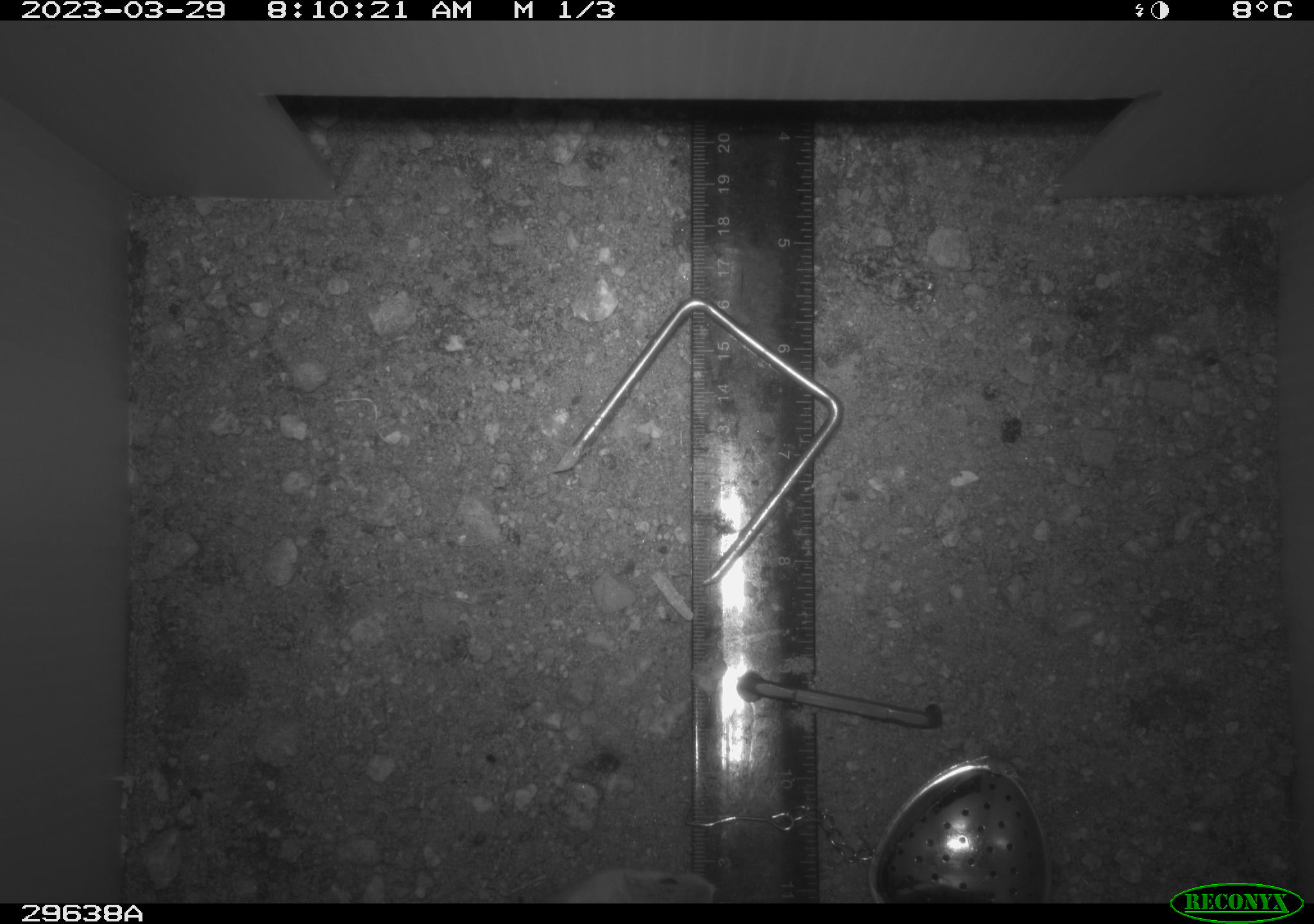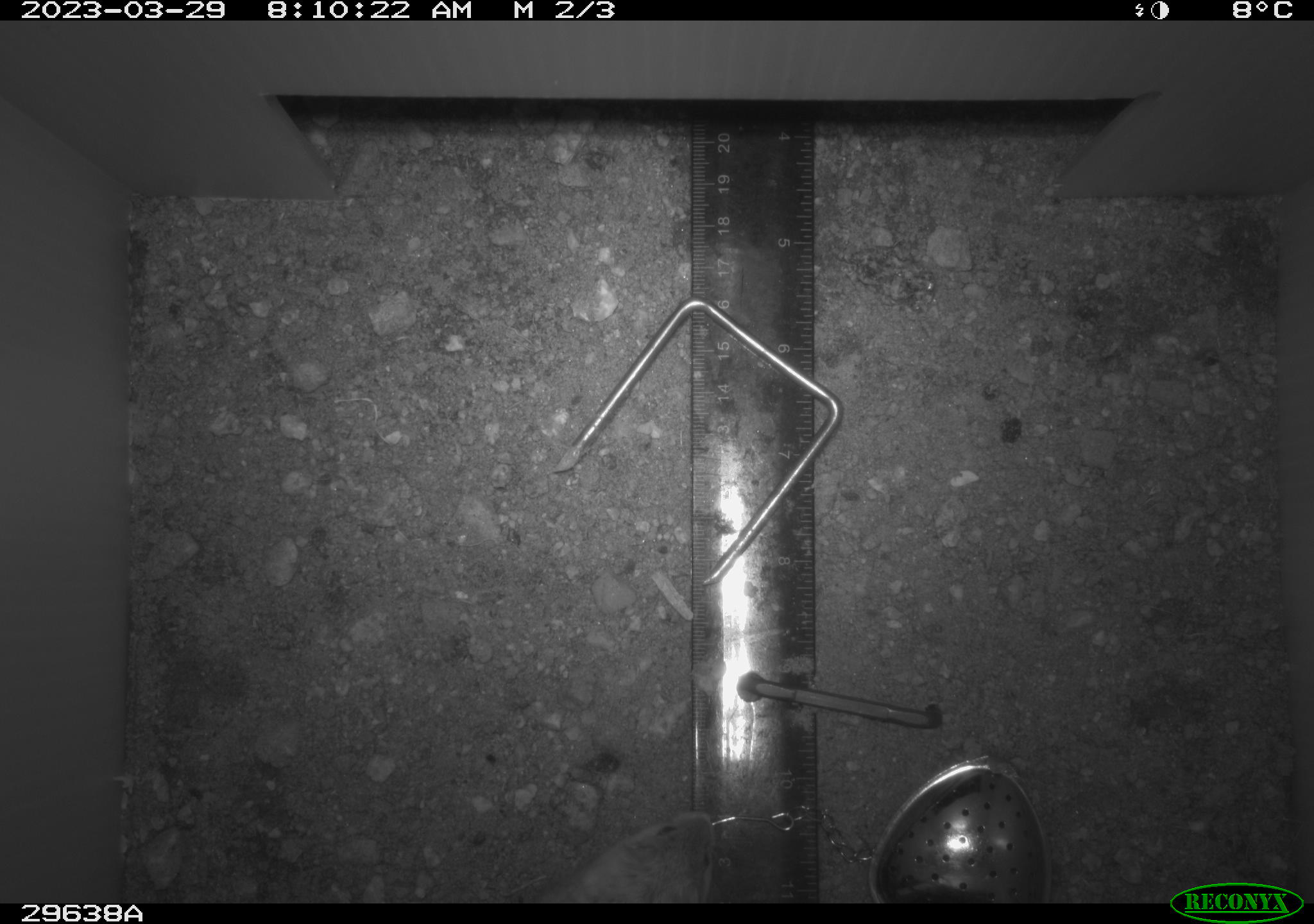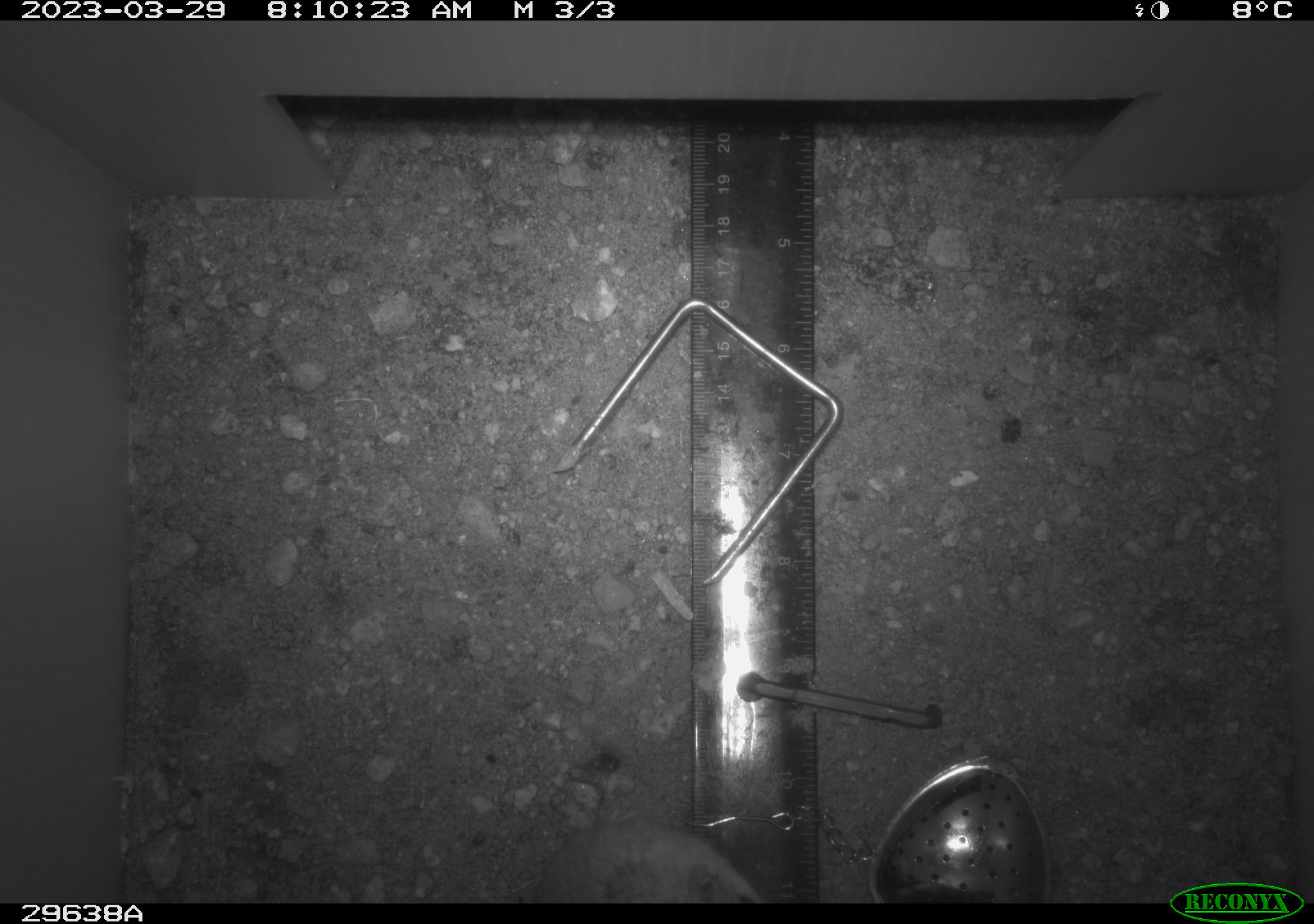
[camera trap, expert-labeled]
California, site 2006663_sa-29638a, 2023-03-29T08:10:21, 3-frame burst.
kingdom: Animalia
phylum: Chordata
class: Mammalia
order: Rodentia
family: Cricetidae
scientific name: Arvicolinae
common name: voles, lemmings, and muskrats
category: arvicolinae subfamily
Arvicolinae subfamily (voles, lemmings, and muskrats) (Arvicolinae).